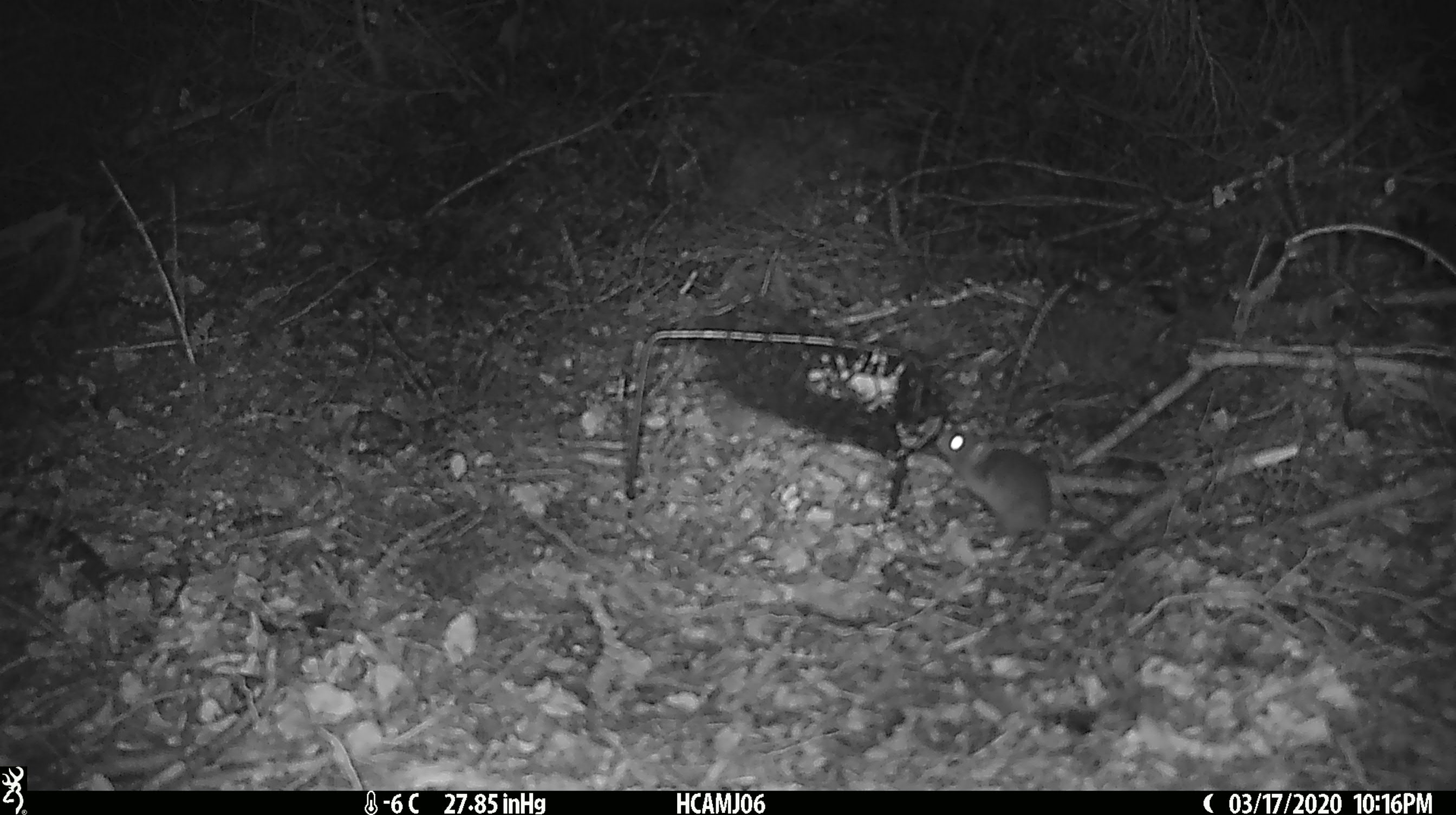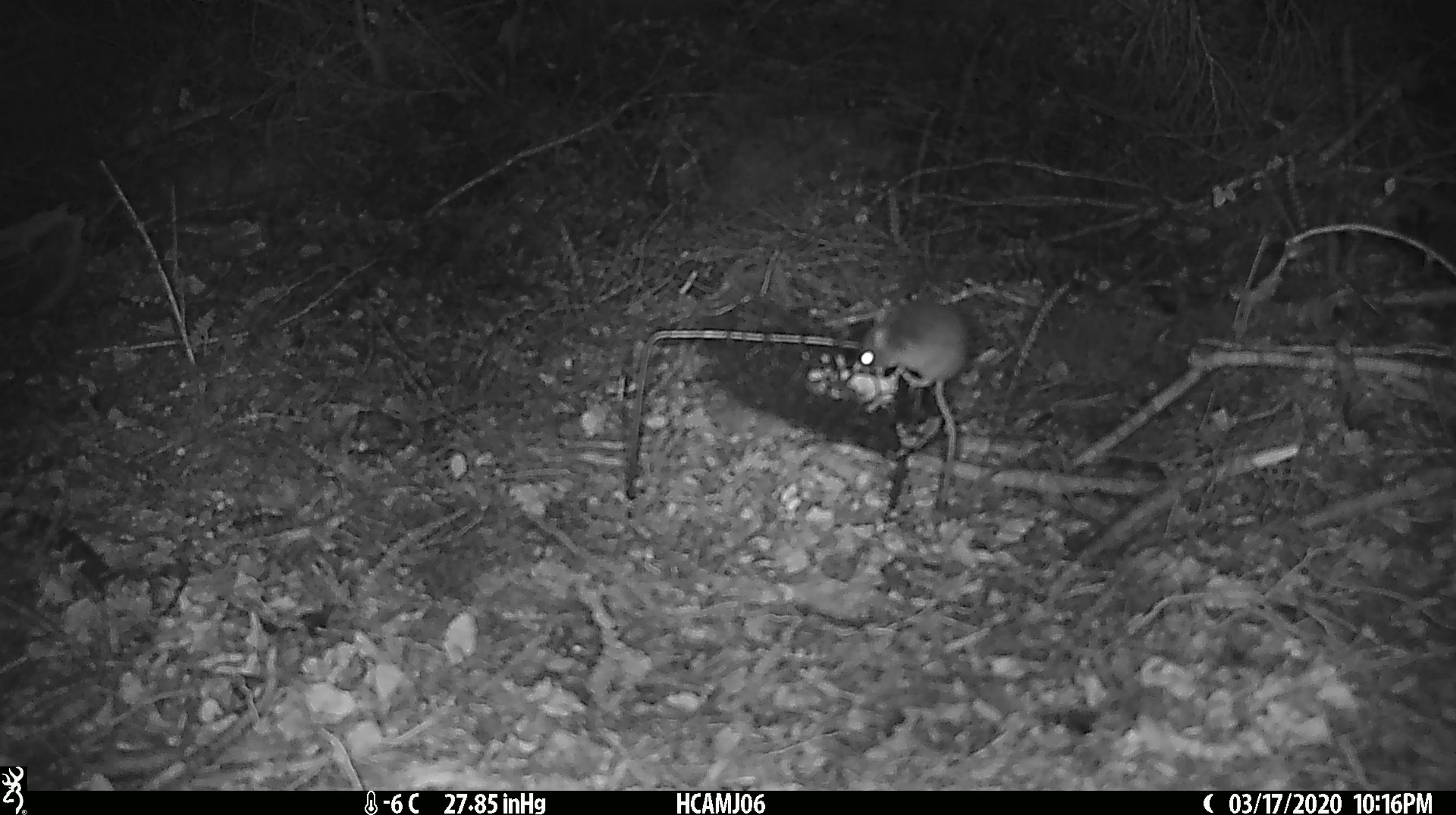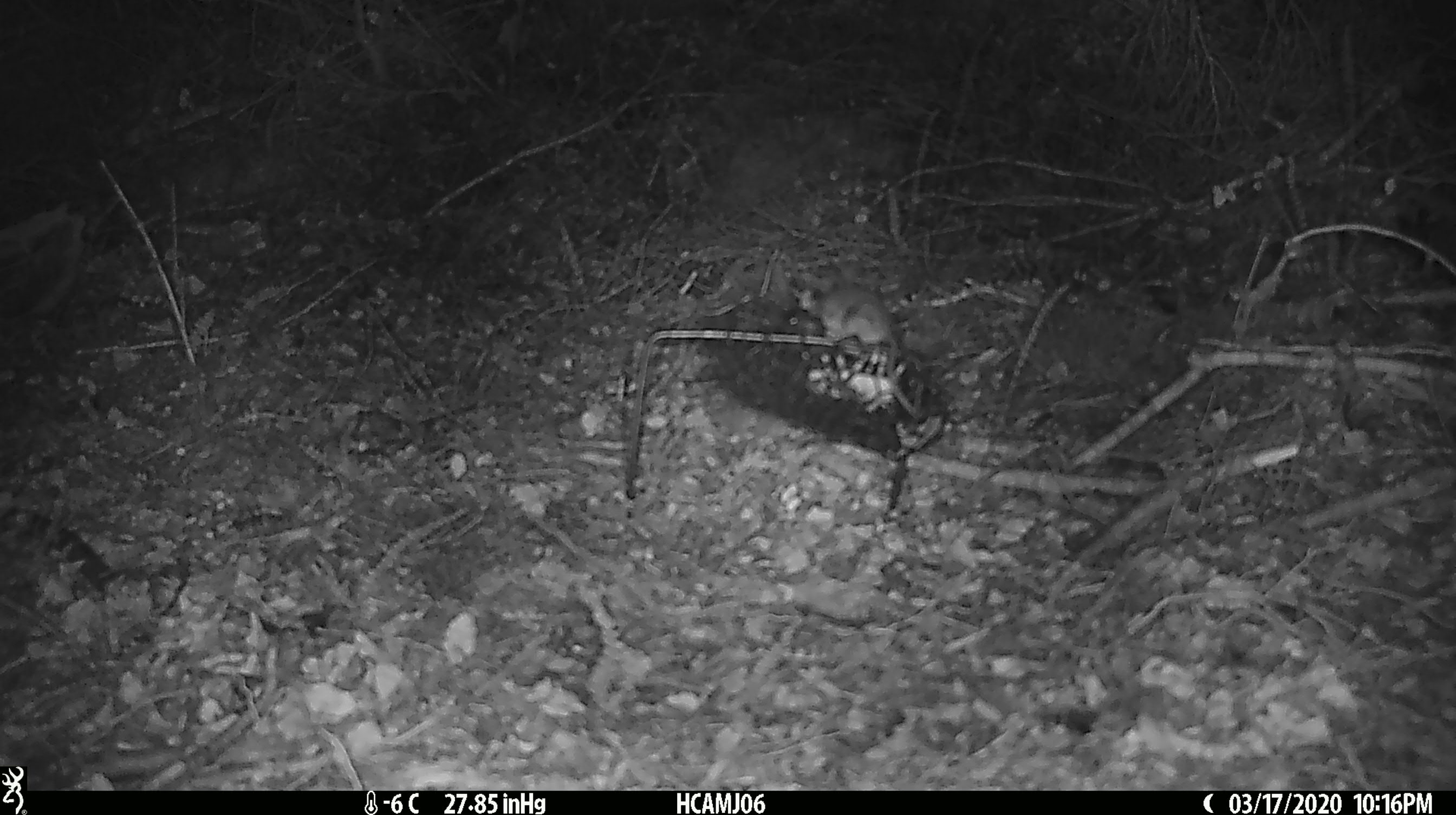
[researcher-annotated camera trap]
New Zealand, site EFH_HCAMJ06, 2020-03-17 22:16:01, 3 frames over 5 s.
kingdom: Animalia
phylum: Chordata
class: Mammalia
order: Rodentia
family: Muridae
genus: Mus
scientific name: Mus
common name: mouse